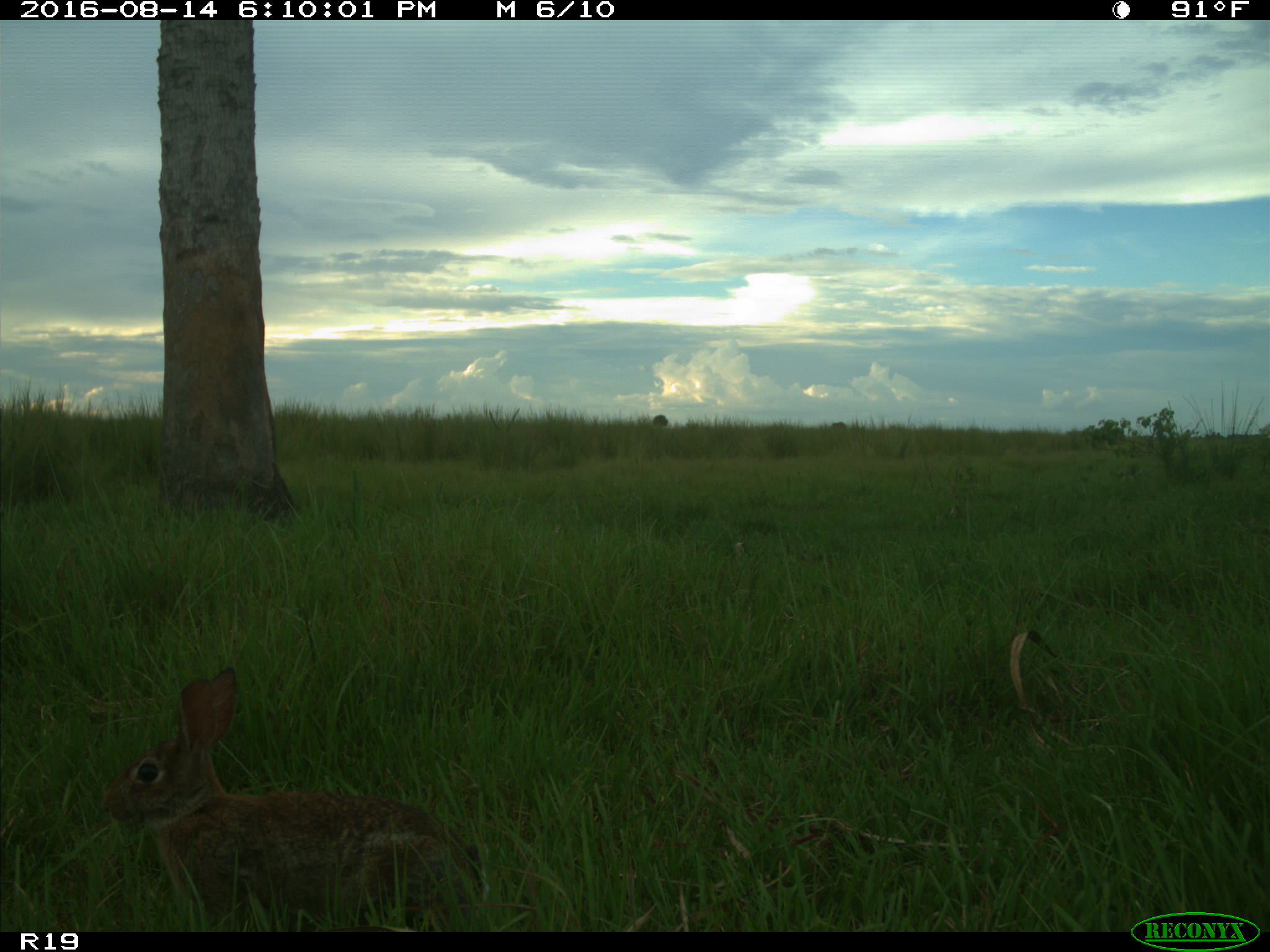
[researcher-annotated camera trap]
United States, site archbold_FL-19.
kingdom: Animalia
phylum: Chordata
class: Mammalia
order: Lagomorpha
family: Leporidae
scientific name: Leporidae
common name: rabbits and hares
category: unidentified rabbit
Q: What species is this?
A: Unidentified rabbit (rabbits and hares) (Leporidae).